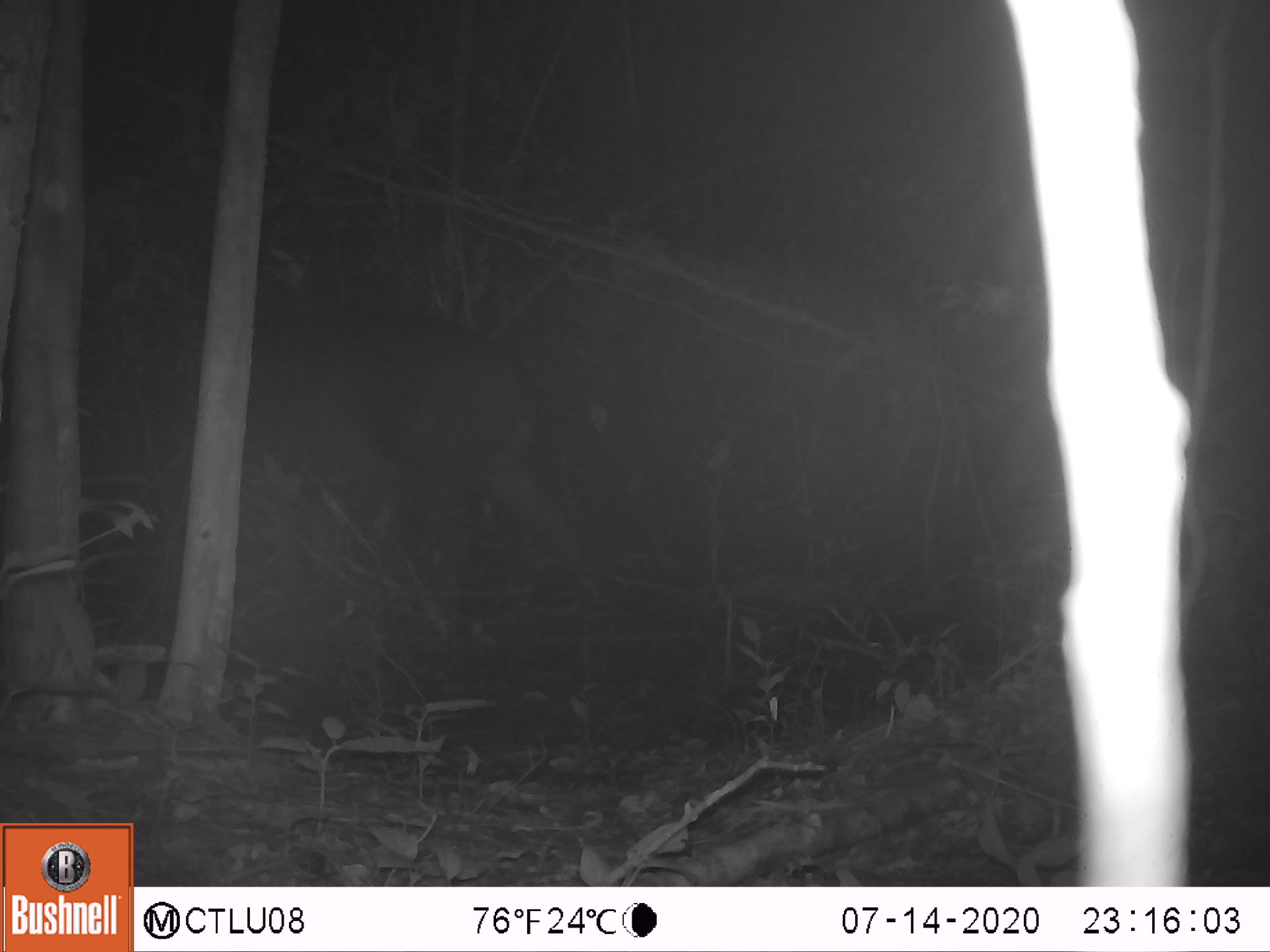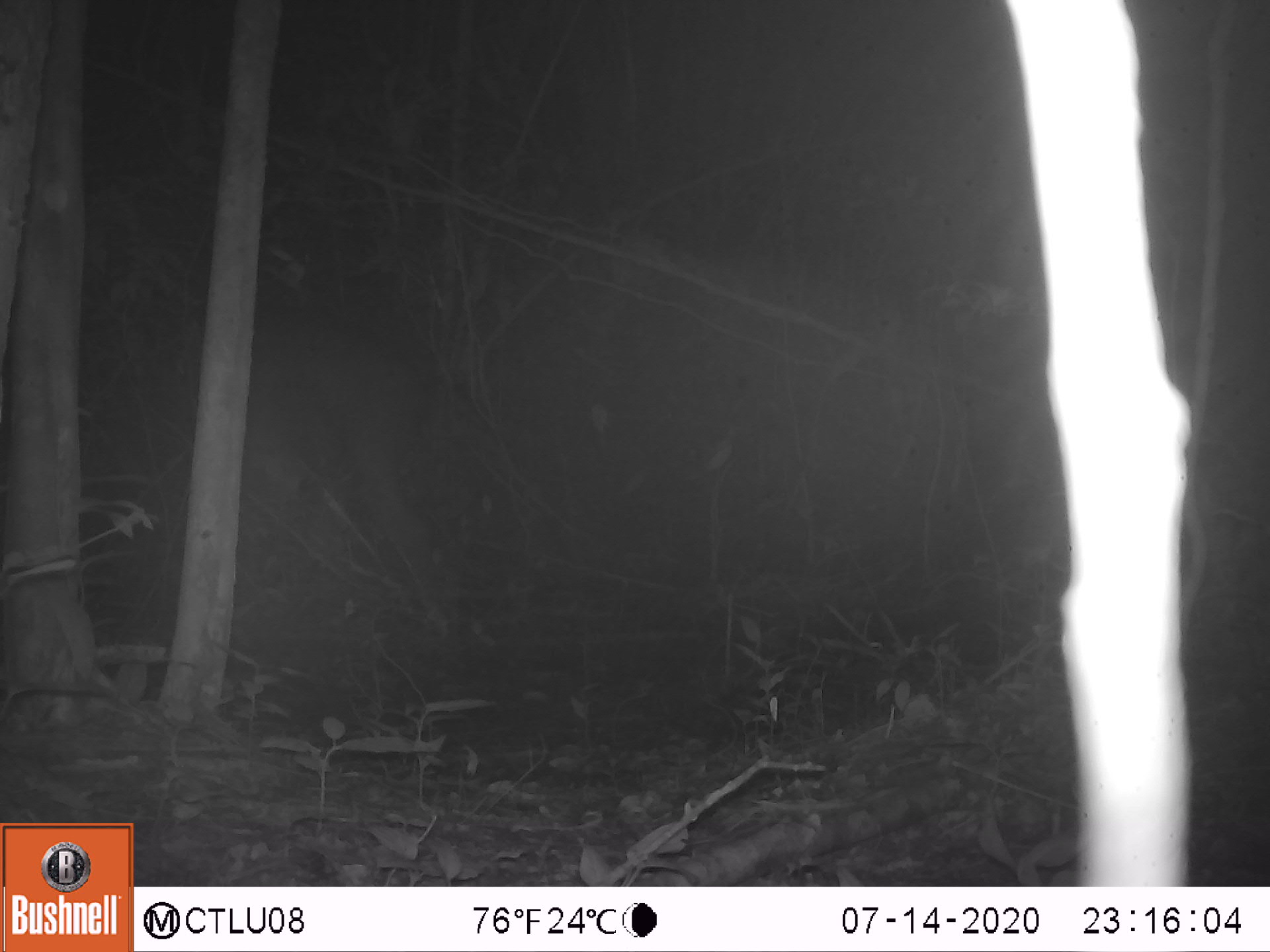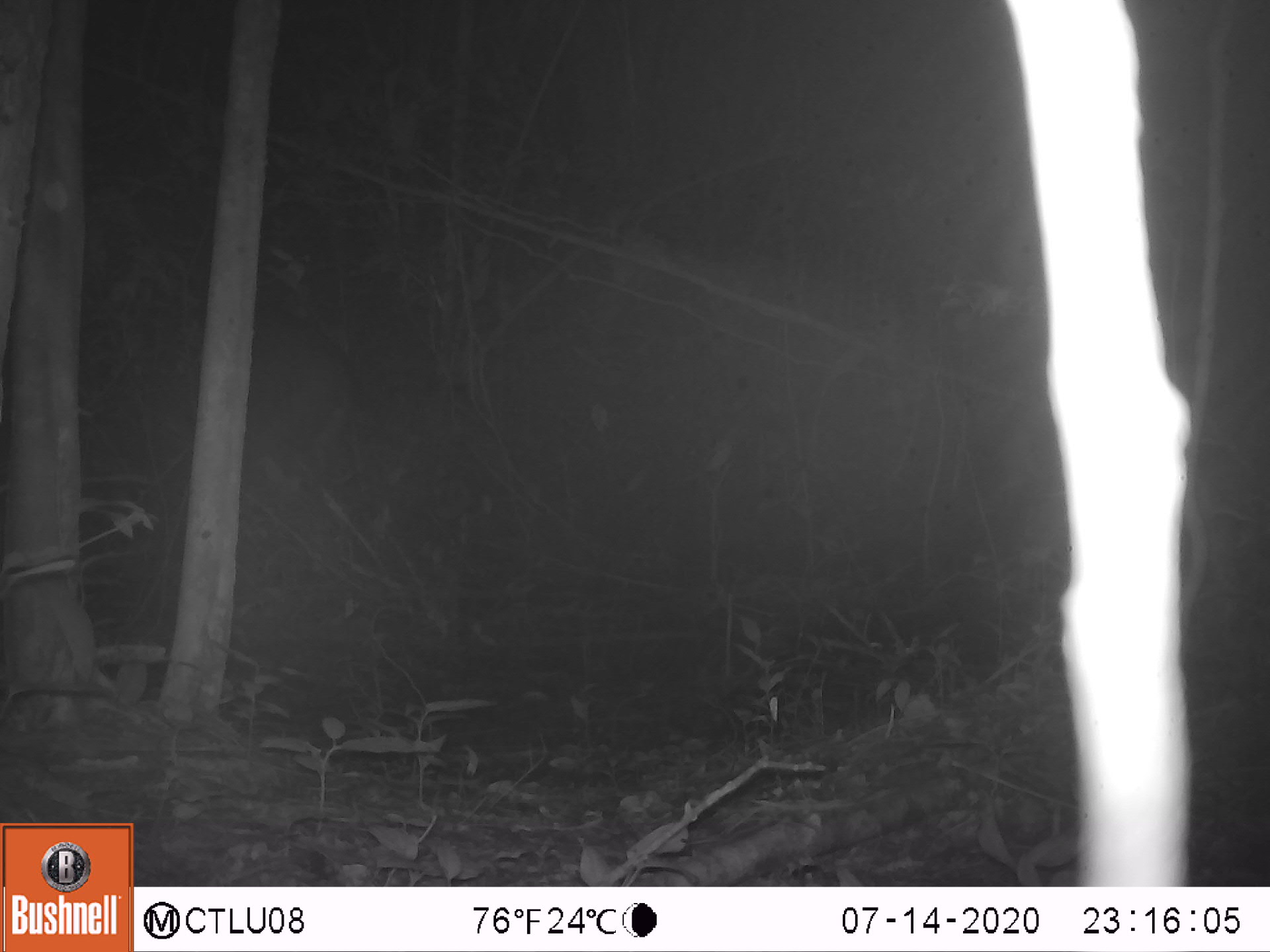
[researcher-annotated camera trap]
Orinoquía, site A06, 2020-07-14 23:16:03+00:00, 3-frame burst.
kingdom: Animalia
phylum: Chordata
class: Mammalia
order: Perissodactyla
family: Tapiridae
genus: Tapirus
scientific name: Tapirus terrestris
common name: lowland tapir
Lowland tapir (Tapirus terrestris).